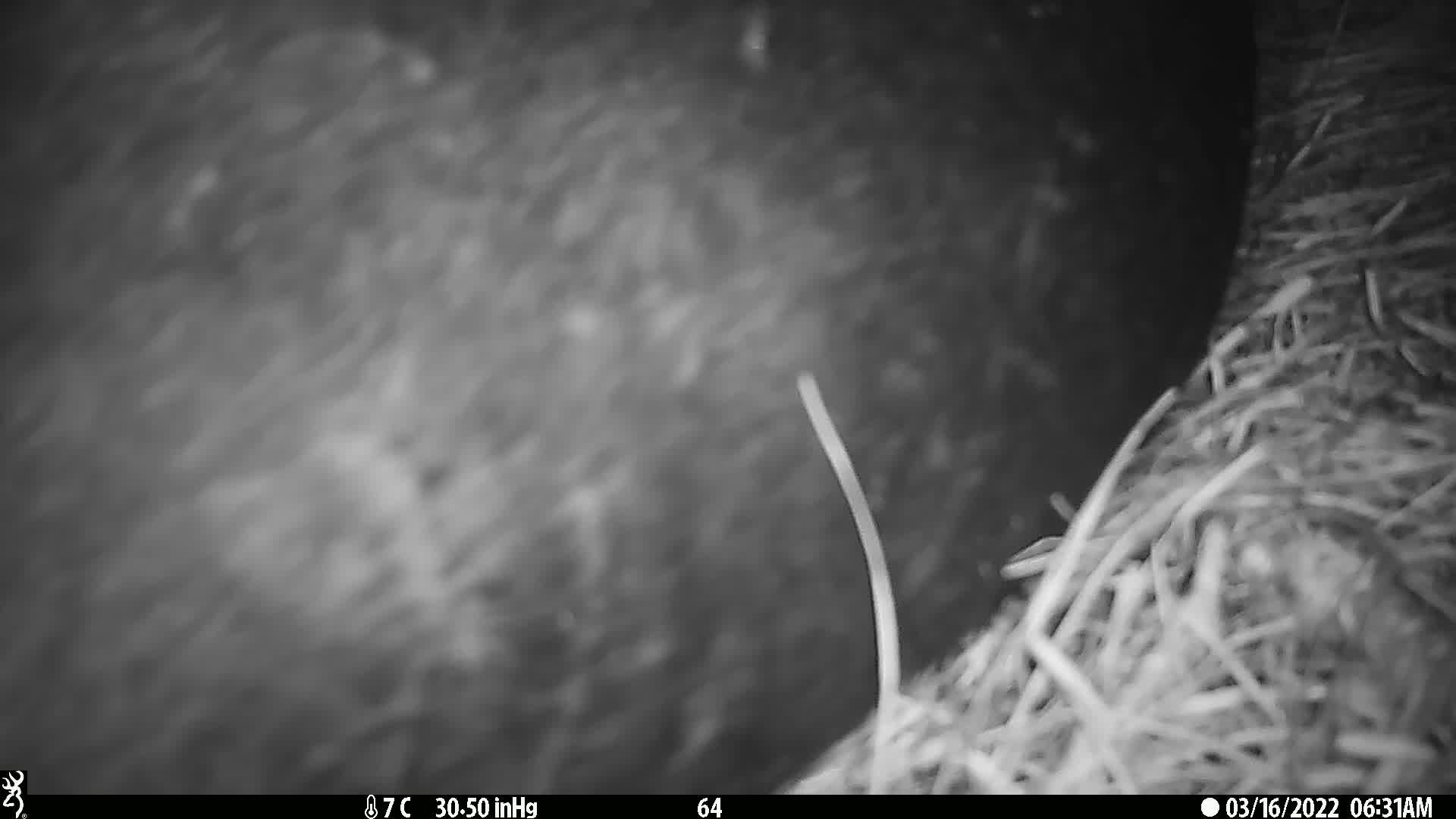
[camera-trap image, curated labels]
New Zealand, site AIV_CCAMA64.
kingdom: Animalia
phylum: Chordata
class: Mammalia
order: Carnivora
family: Otariidae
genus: Phocarctos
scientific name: Phocarctos hookeri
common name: new zealand sea lion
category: sealion